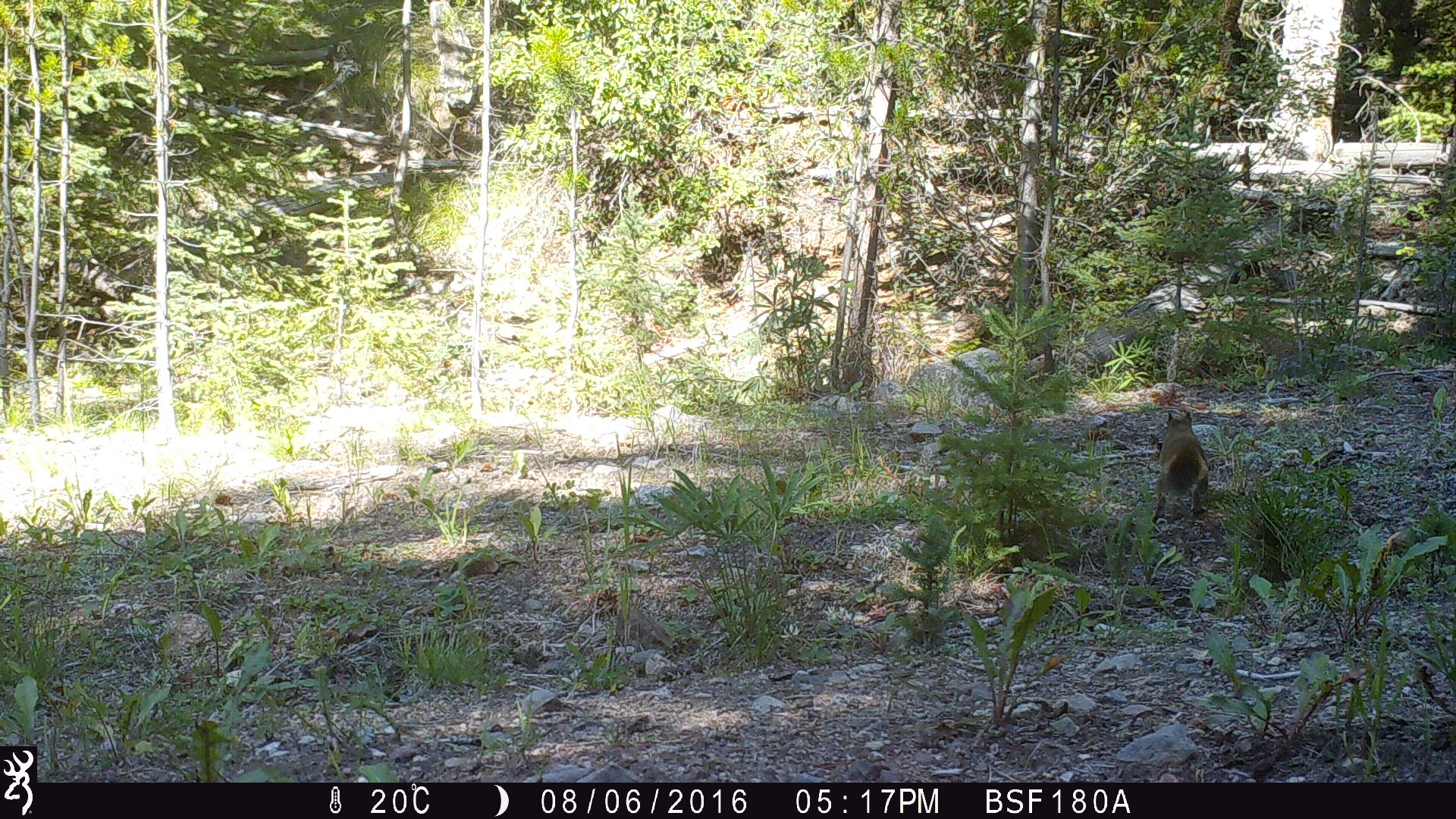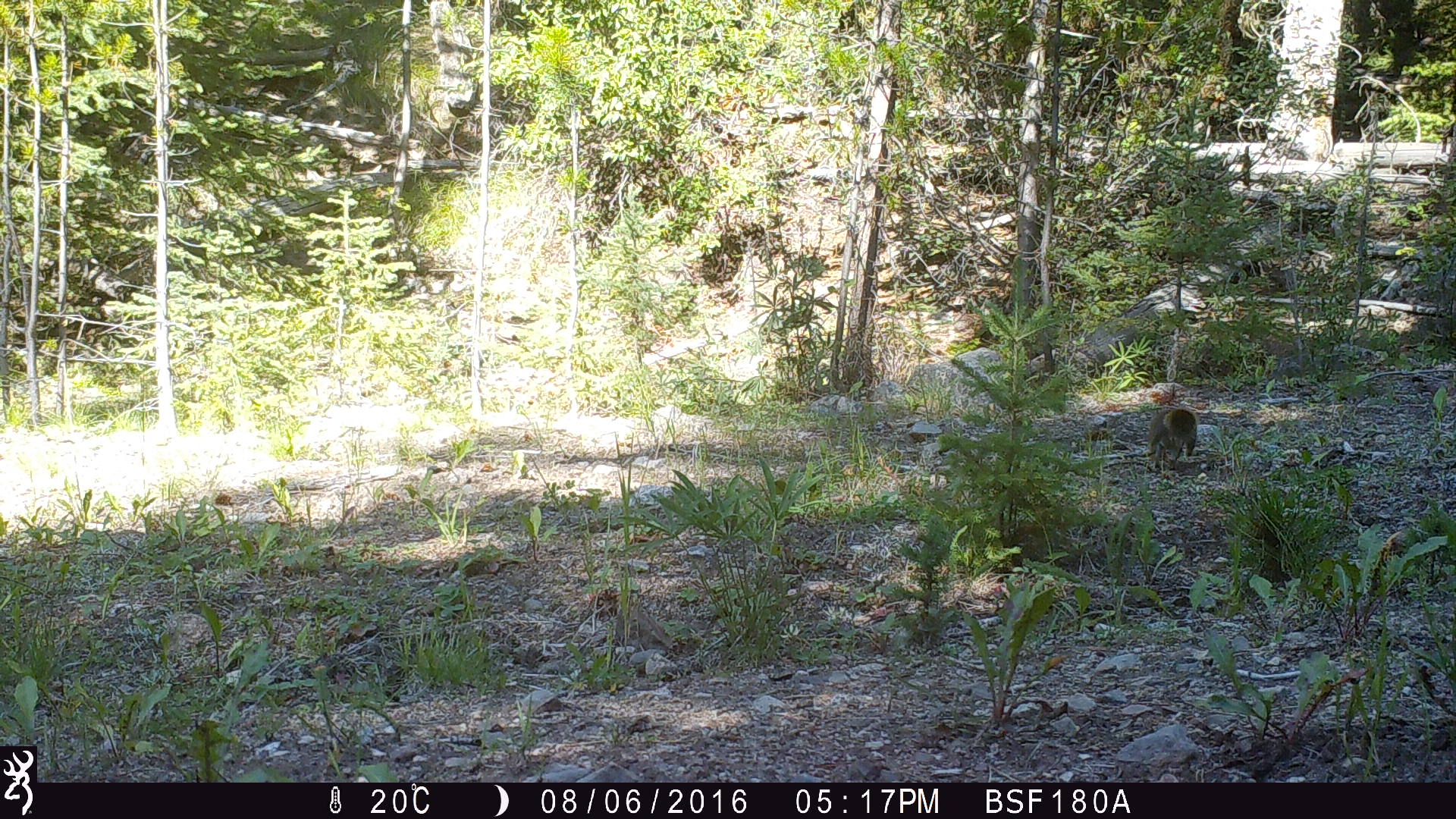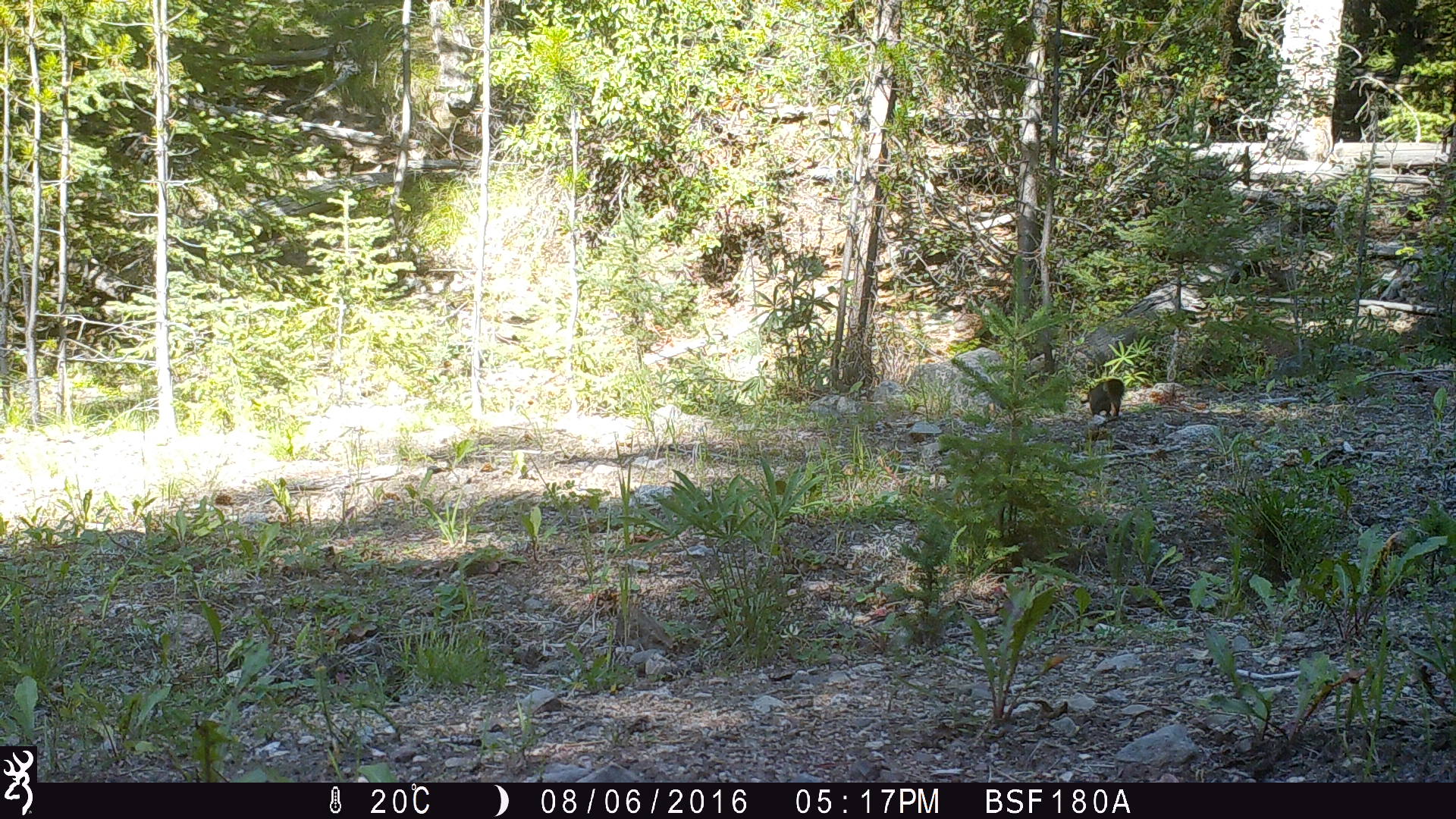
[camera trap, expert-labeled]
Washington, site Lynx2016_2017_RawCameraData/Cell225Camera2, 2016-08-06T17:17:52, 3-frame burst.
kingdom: Animalia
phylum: Chordata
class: Mammalia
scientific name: Mammalia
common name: small mammal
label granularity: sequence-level